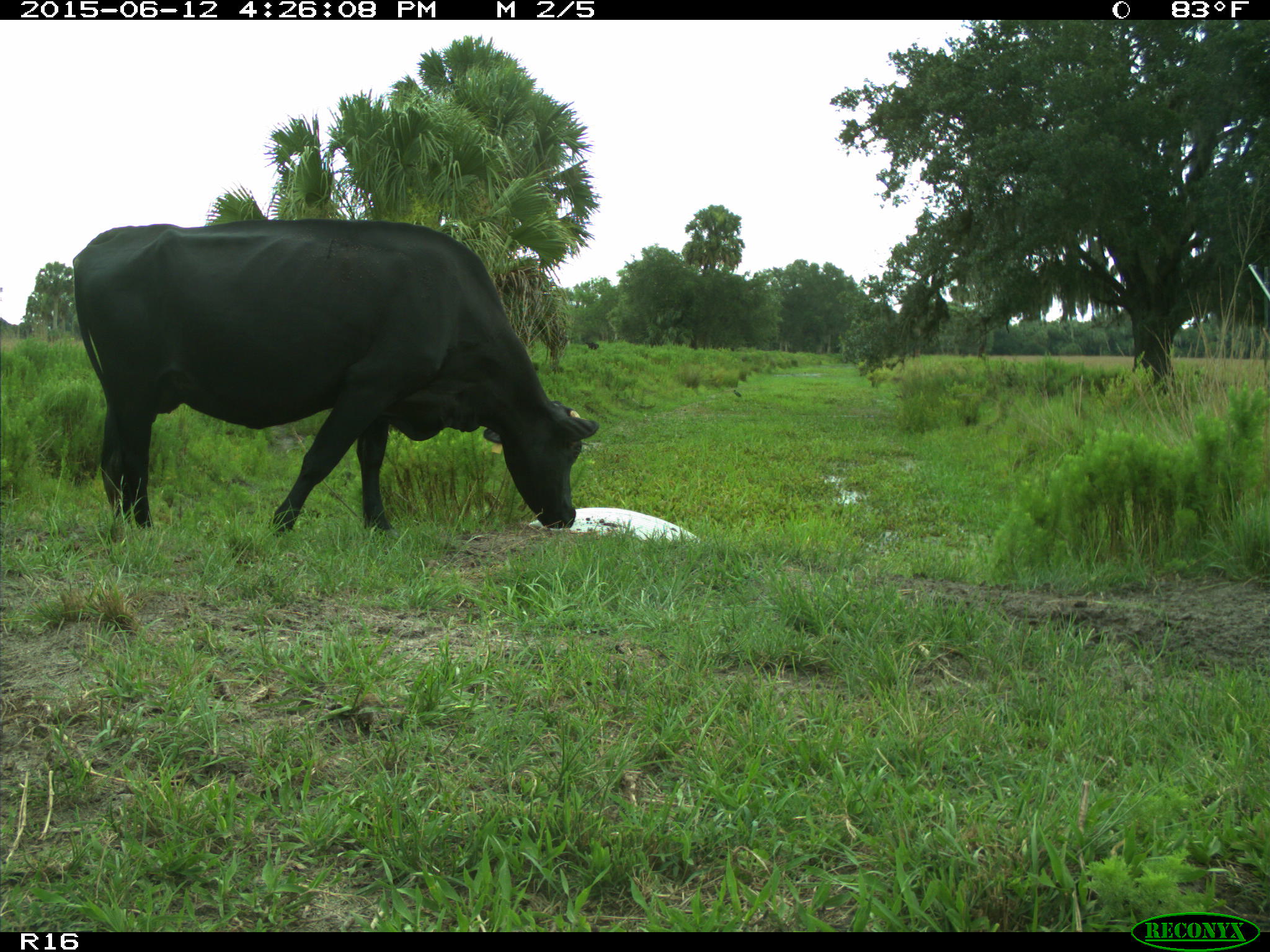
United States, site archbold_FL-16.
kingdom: Animalia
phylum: Chordata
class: Mammalia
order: Artiodactyla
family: Bovidae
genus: Bos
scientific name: Bos taurus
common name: domestic cow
Bos taurus (domestic cow).